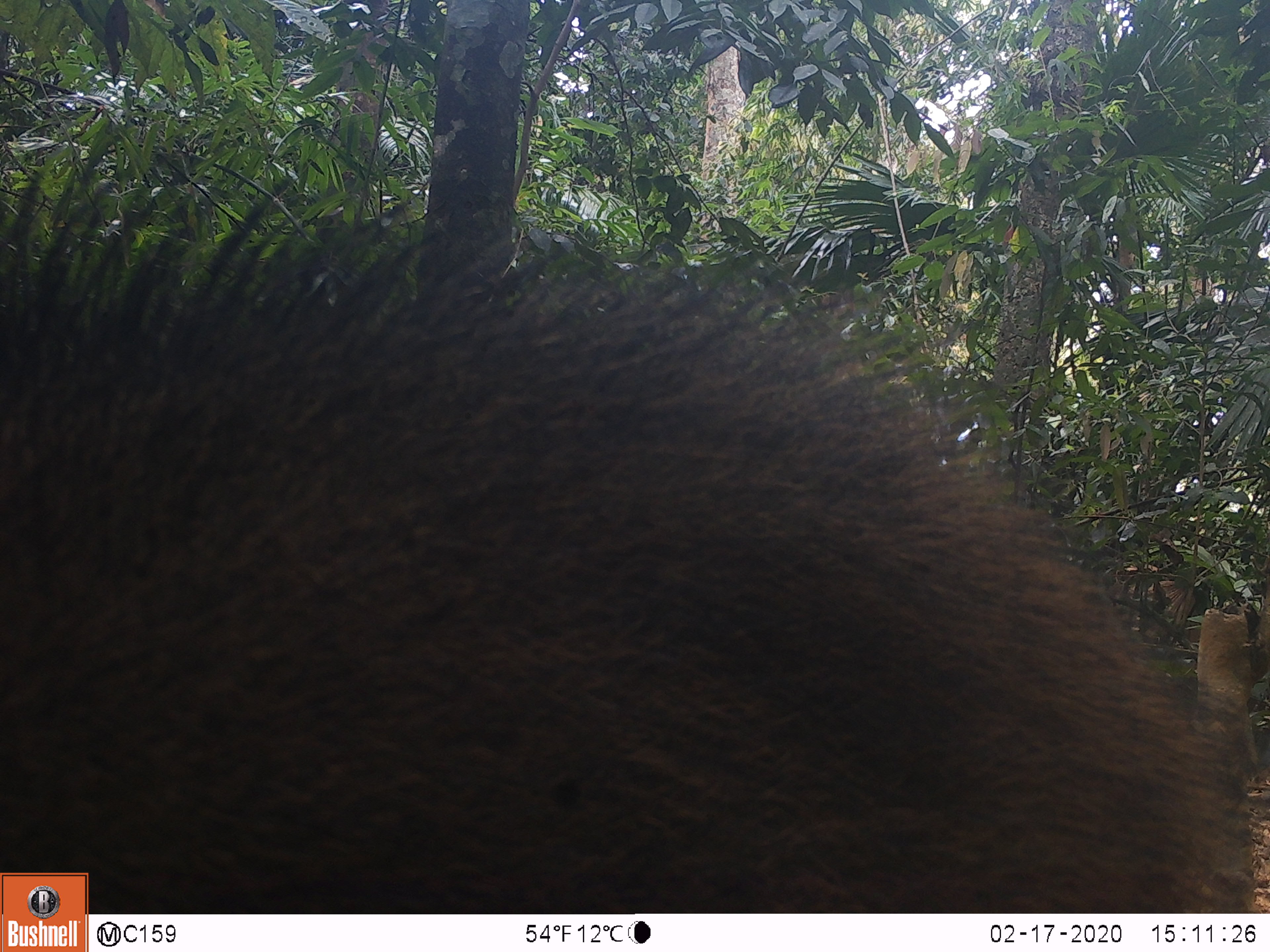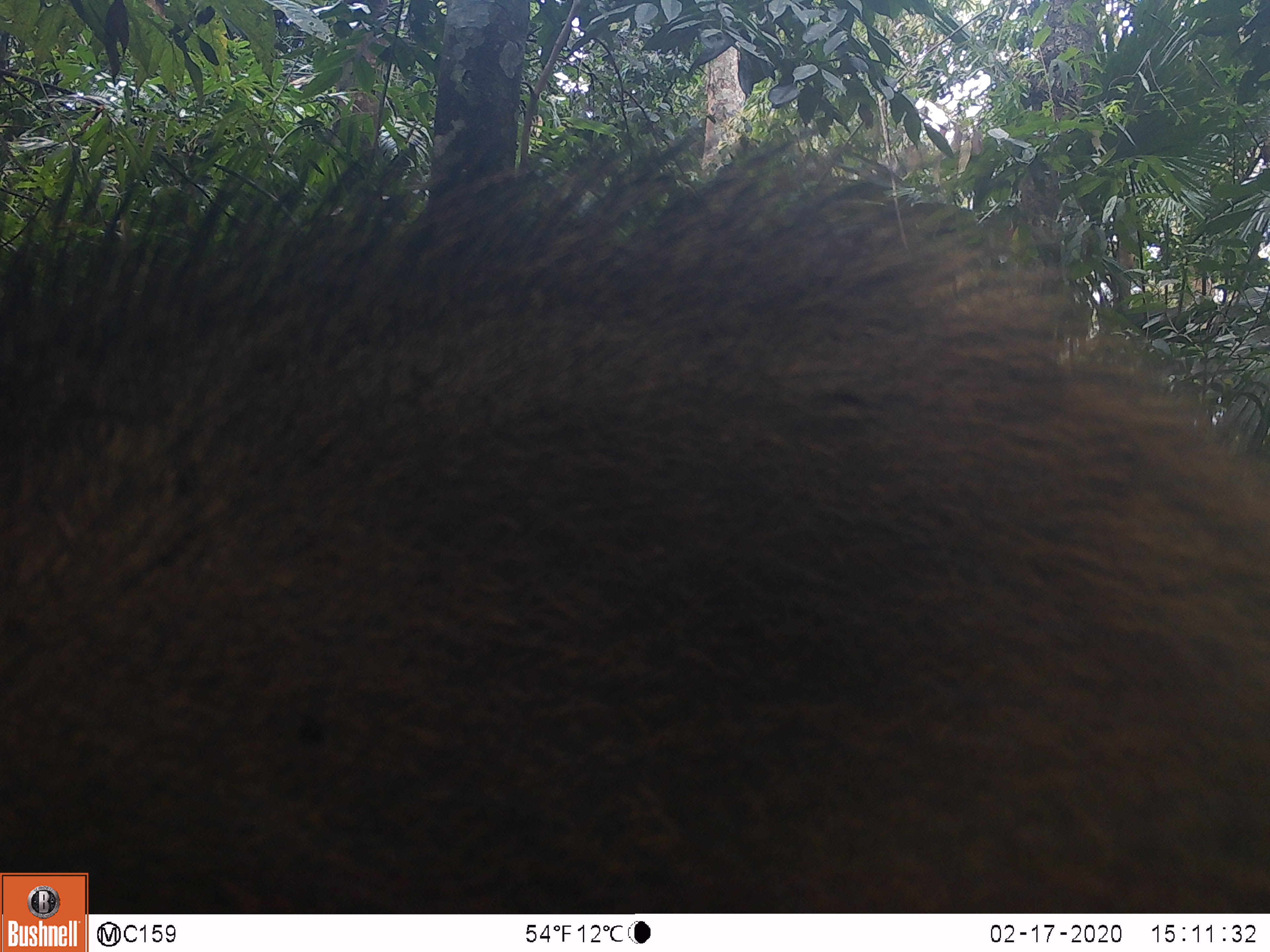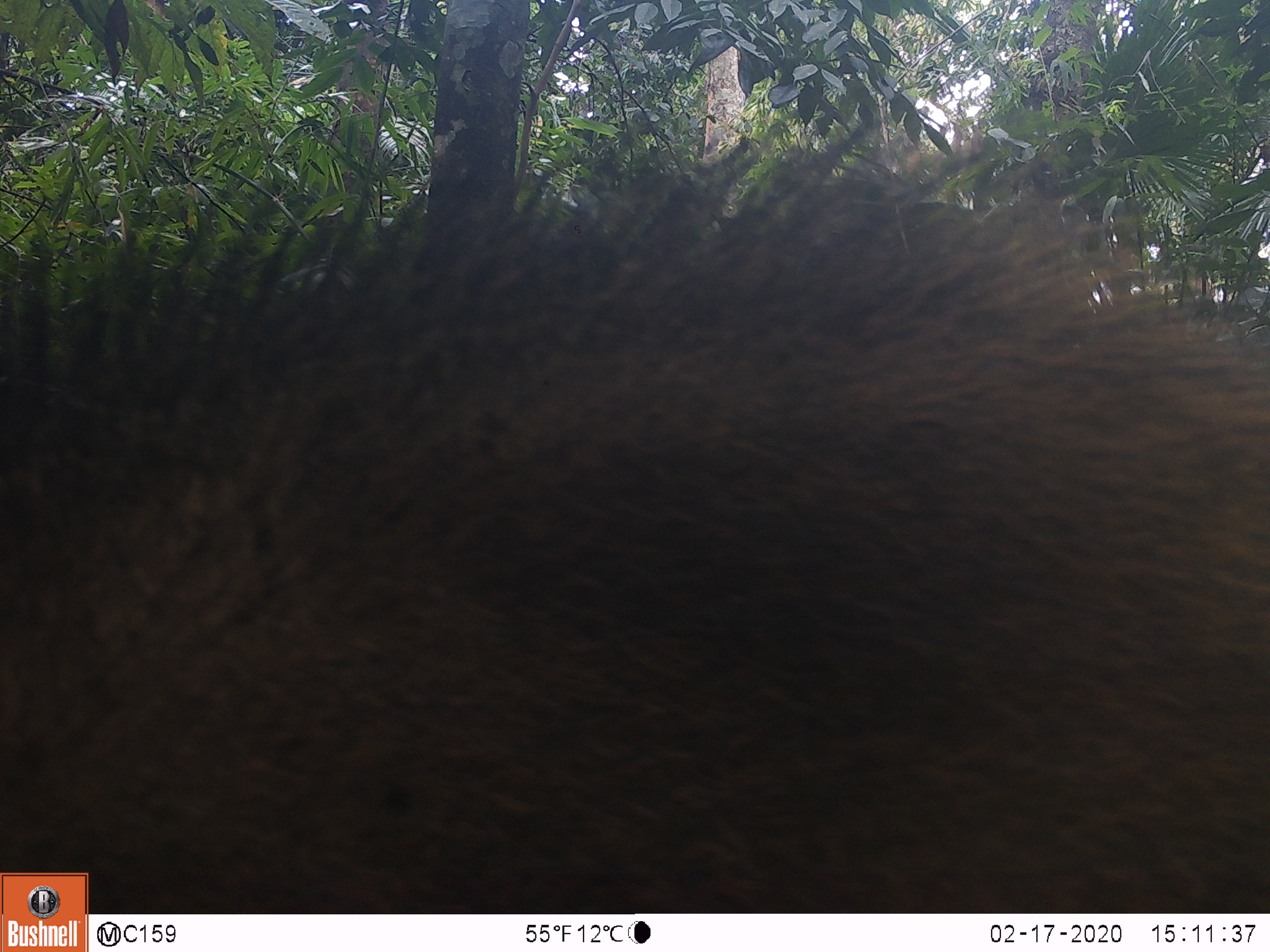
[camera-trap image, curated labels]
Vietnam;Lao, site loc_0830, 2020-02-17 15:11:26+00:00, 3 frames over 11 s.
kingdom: Animalia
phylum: Chordata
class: Mammalia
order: Artiodactyla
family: Suidae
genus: Sus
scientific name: Sus scrofa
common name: eurasian wild pig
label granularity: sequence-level